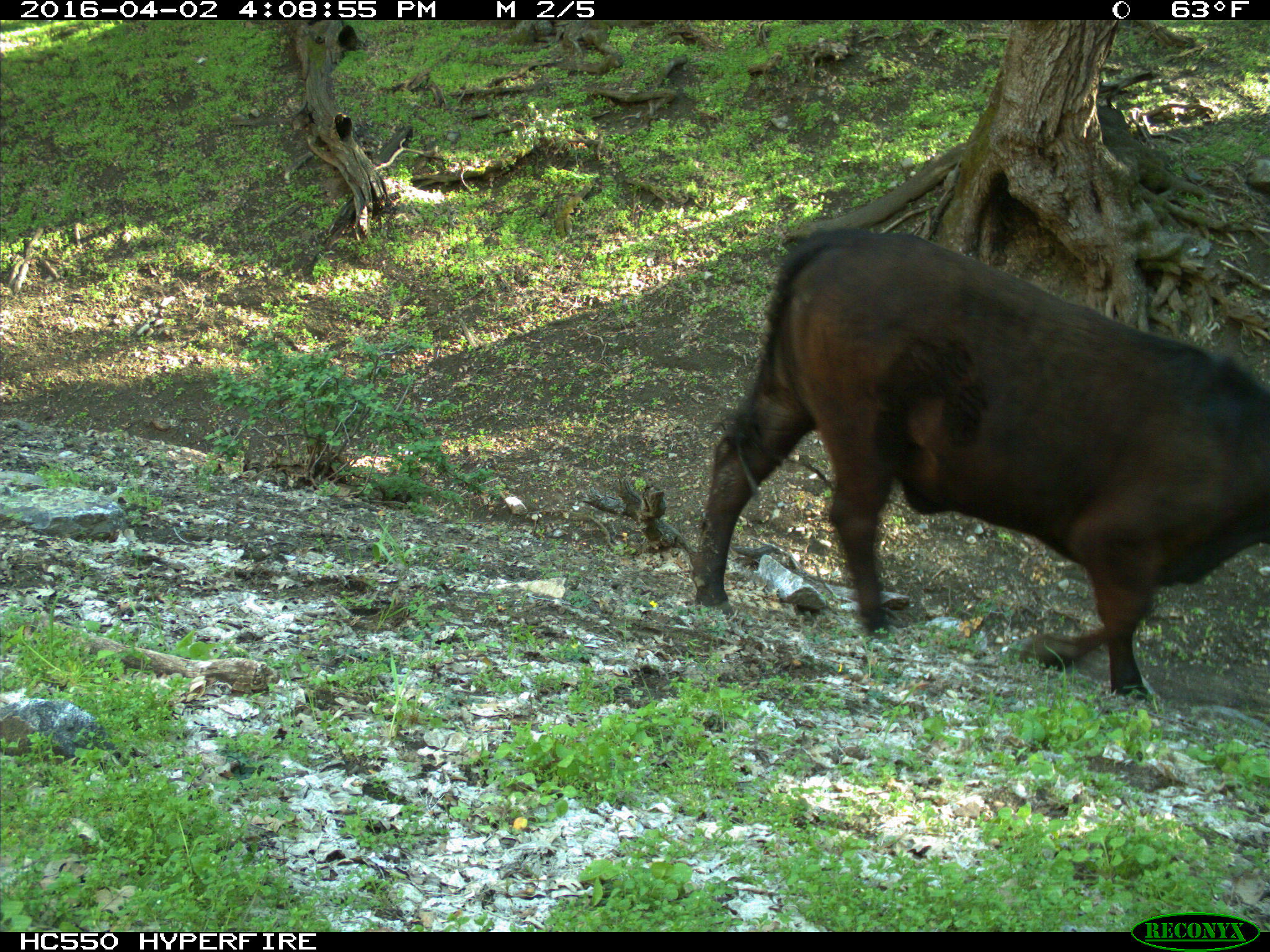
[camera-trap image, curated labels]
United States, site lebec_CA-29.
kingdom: Animalia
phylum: Chordata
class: Mammalia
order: Artiodactyla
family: Bovidae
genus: Bos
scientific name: Bos taurus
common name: domestic cow